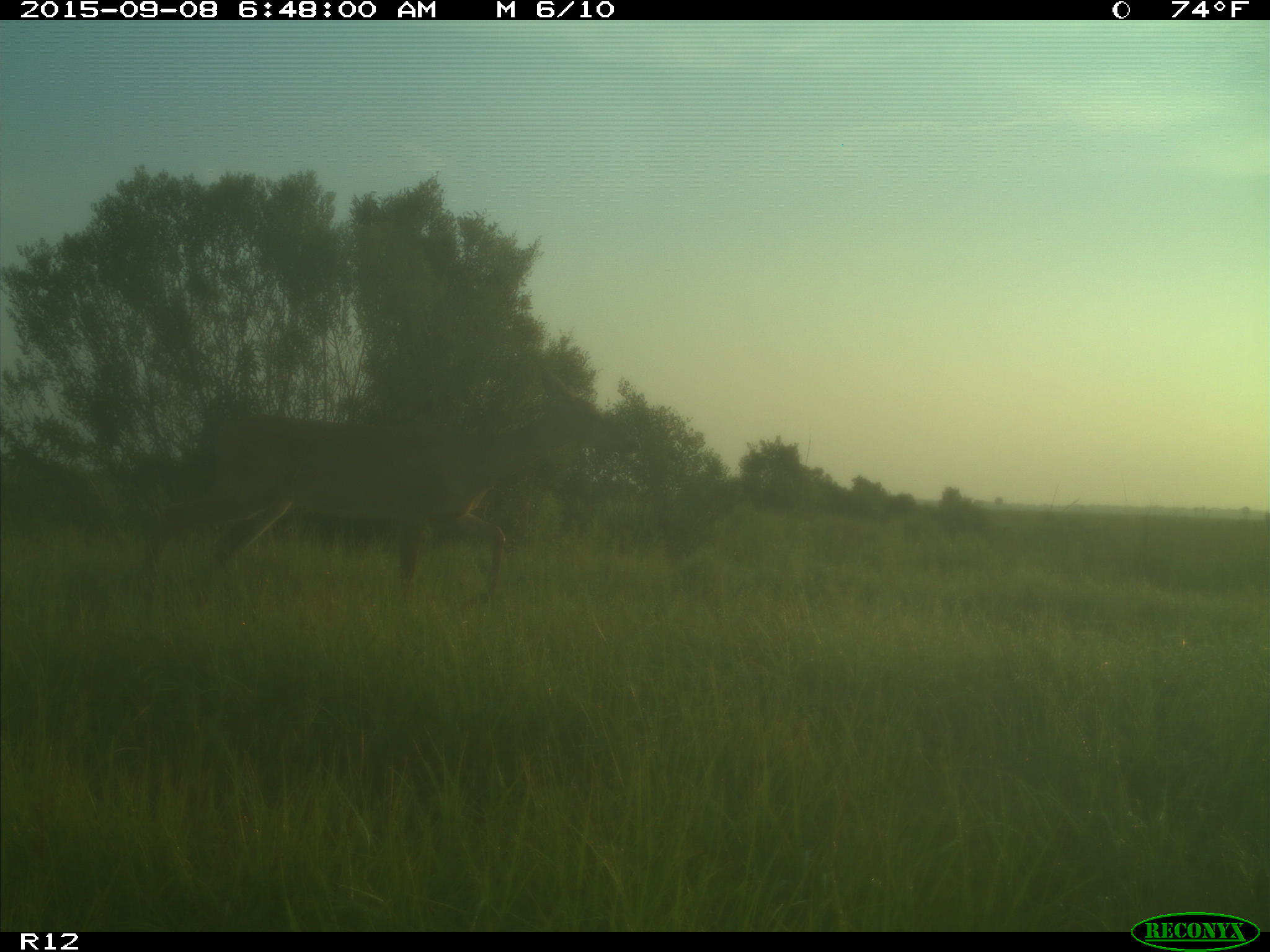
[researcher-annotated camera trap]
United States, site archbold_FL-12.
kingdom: Animalia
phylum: Chordata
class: Mammalia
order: Artiodactyla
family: Cervidae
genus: Odocoileus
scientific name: Odocoileus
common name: deer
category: unidentified deer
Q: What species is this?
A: Unidentified deer (deer) (Odocoileus).